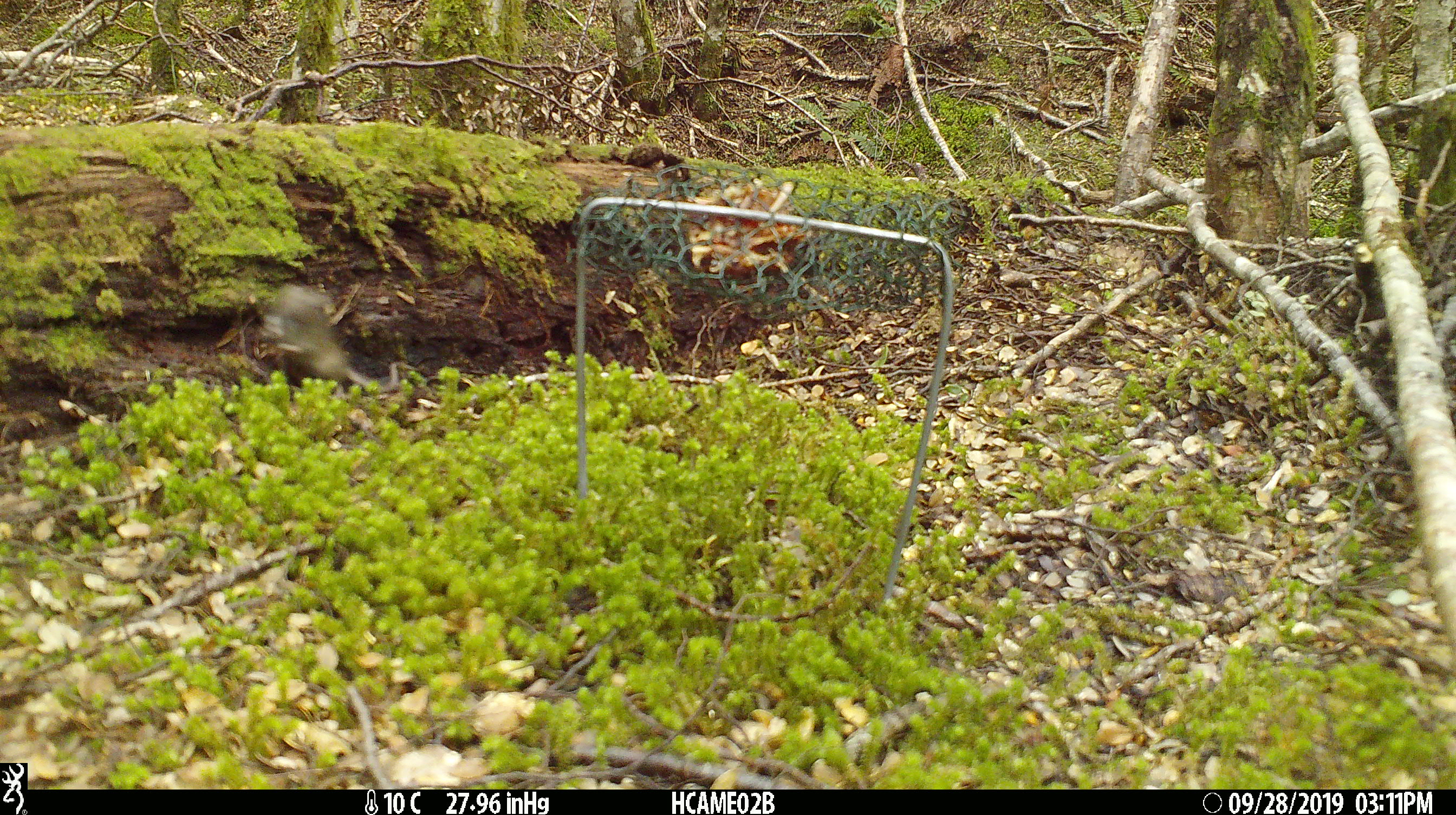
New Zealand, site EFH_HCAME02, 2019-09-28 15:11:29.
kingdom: Animalia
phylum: Chordata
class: Mammalia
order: Rodentia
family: Muridae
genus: Mus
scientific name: Mus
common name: mouse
Mouse (Mus).